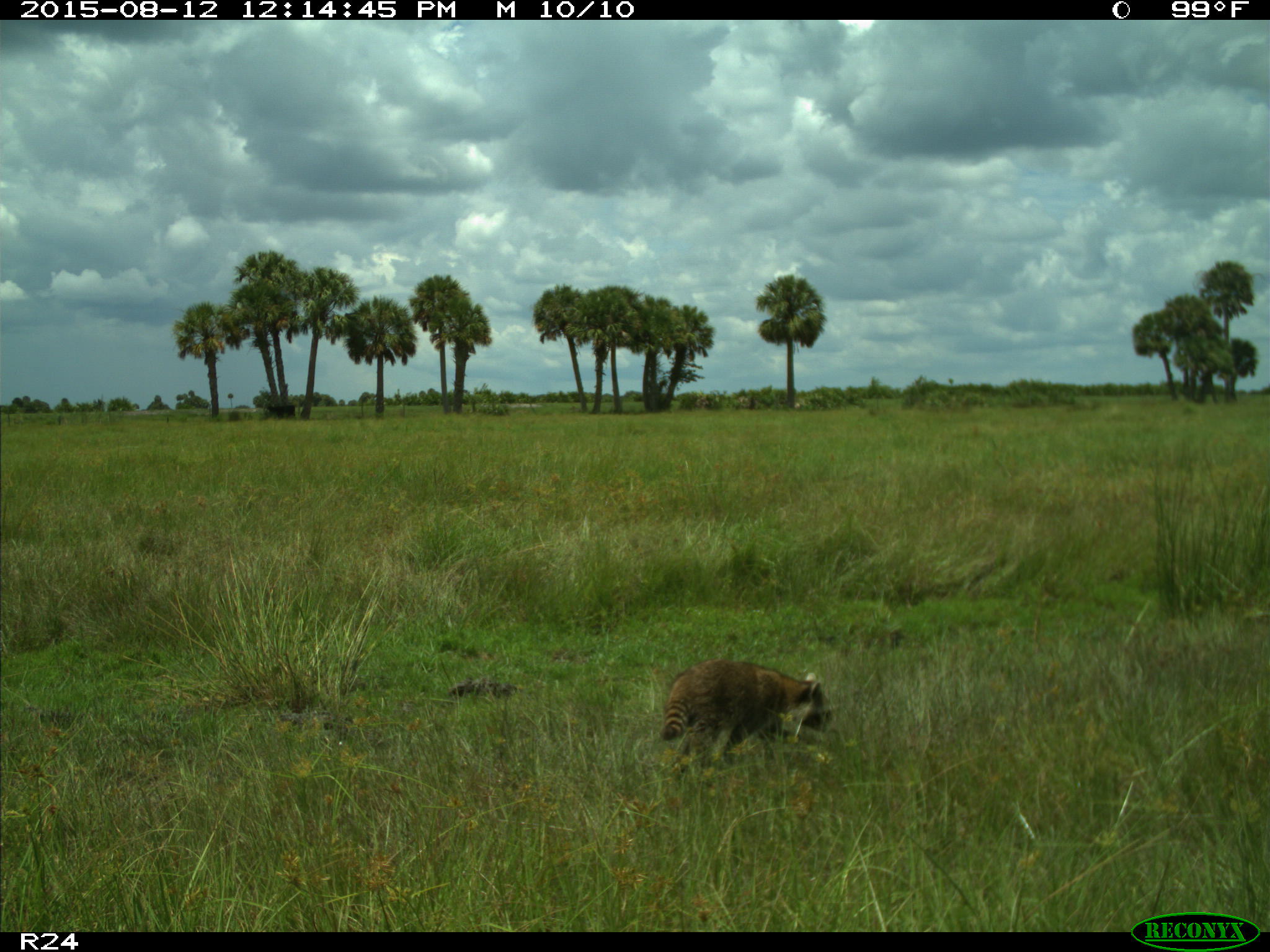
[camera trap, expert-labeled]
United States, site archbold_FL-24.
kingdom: Animalia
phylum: Chordata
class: Mammalia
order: Carnivora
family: Procyonidae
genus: Procyon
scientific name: Procyon lotor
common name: common raccoon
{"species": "Procyon lotor (common raccoon)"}